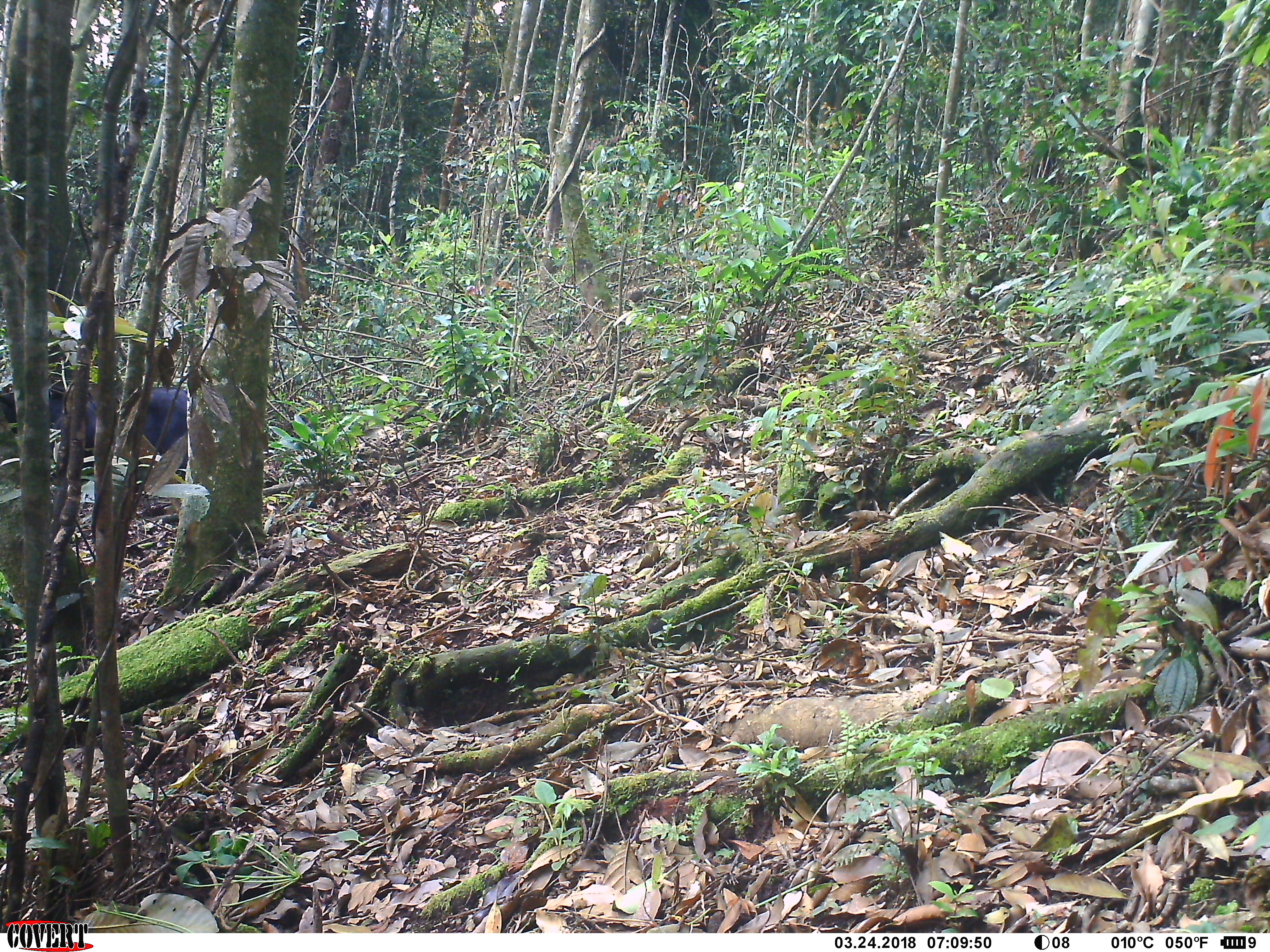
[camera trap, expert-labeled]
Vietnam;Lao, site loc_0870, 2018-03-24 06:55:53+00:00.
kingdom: Animalia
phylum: Chordata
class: Mammalia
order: Artiodactyla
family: Bovidae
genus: Capricornis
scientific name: Capricornis sumatraensis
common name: chinese serow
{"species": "chinese serow (Capricornis sumatraensis)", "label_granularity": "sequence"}